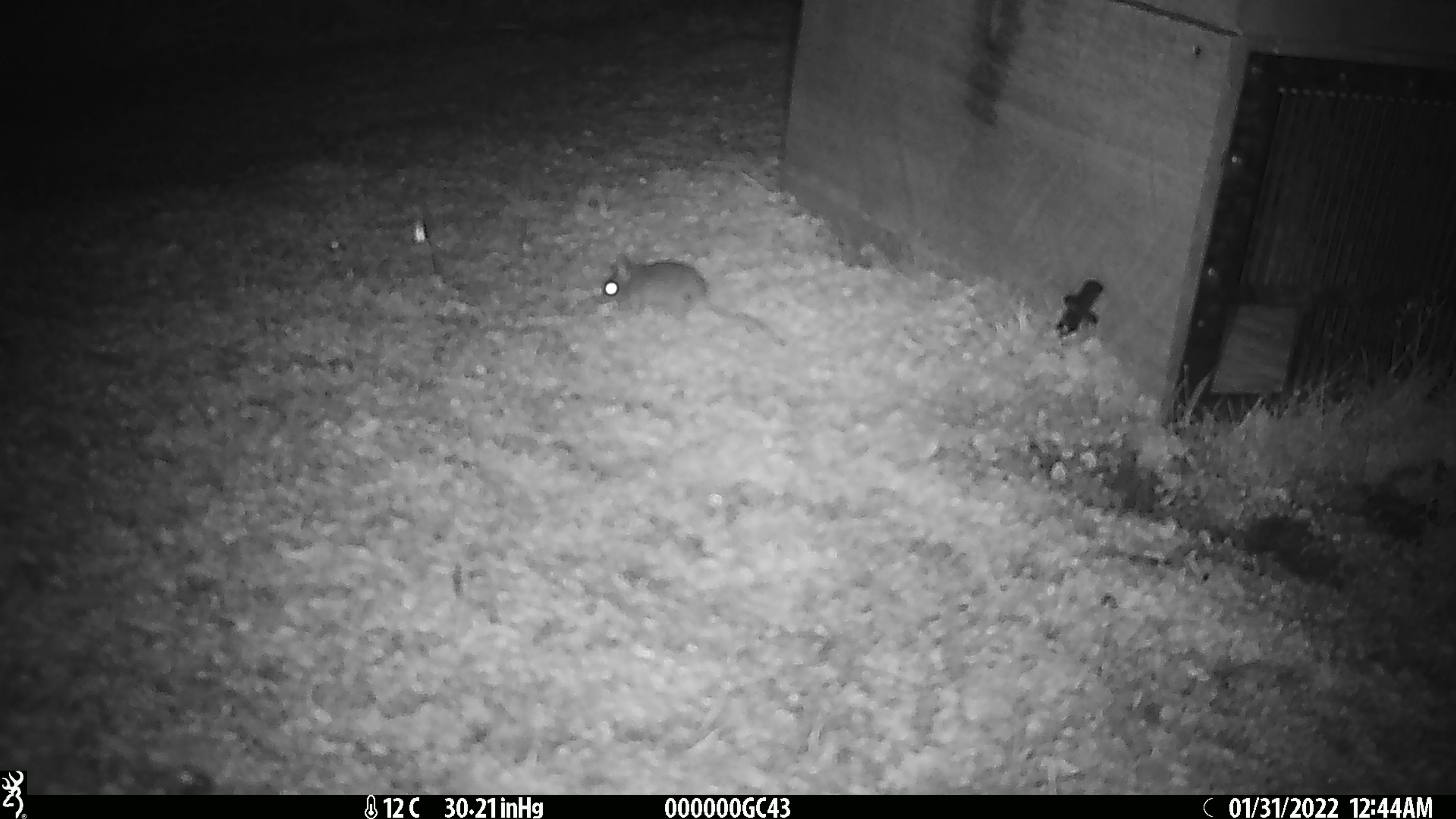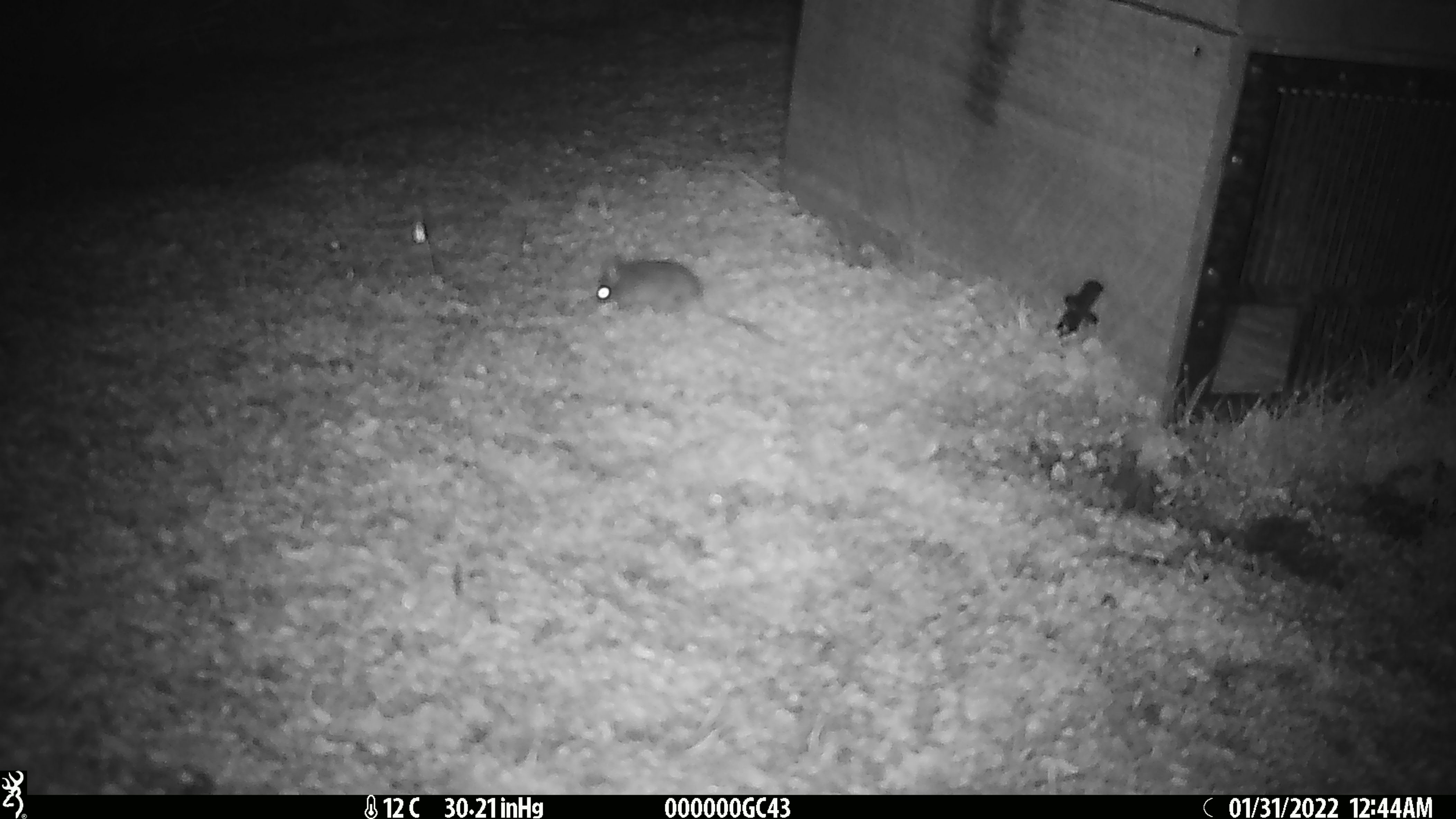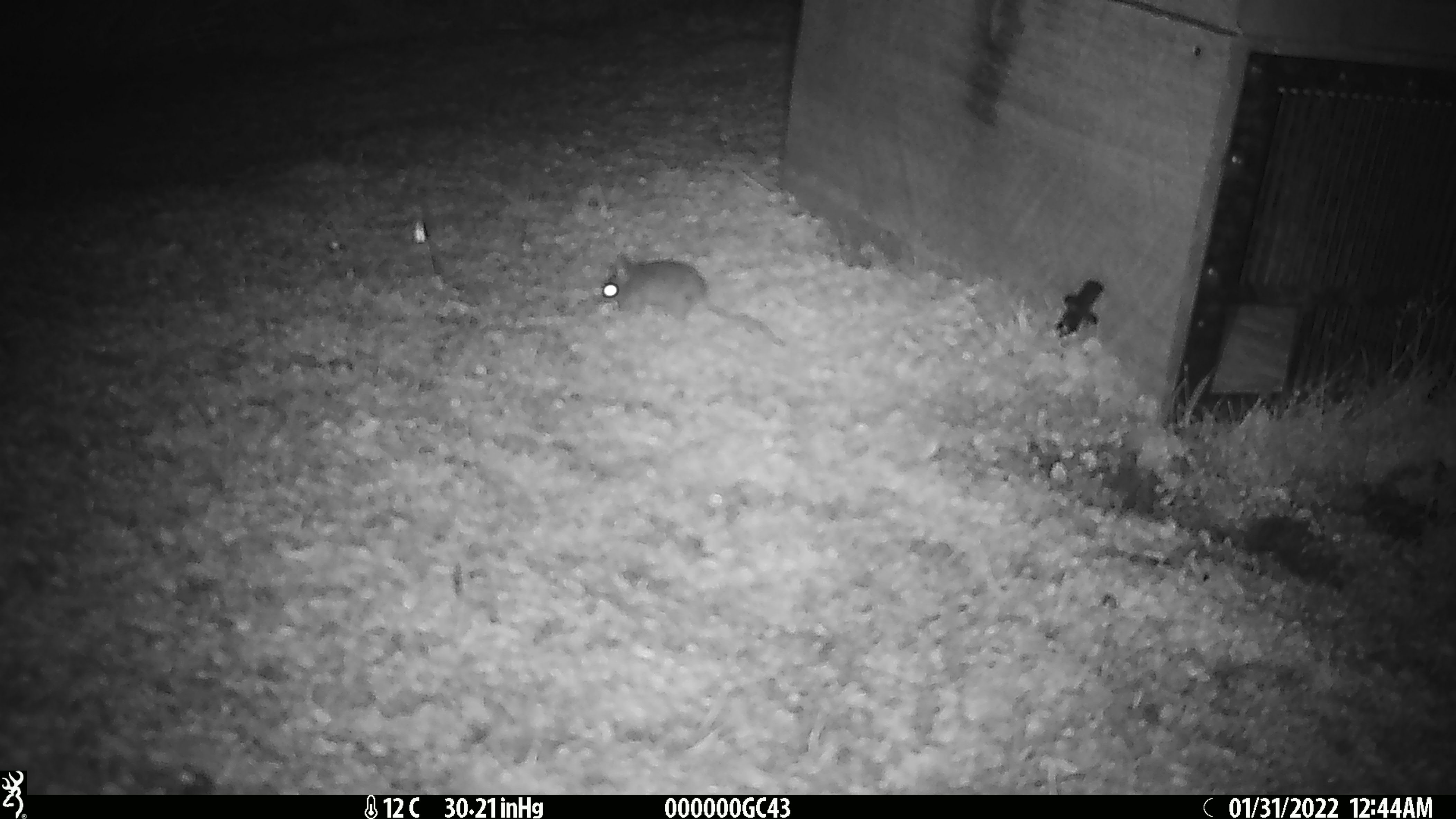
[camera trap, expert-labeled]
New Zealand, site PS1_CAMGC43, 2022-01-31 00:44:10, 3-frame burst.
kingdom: Animalia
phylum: Chordata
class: Mammalia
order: Rodentia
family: Muridae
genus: Mus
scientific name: Mus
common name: mouse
Mouse (Mus).